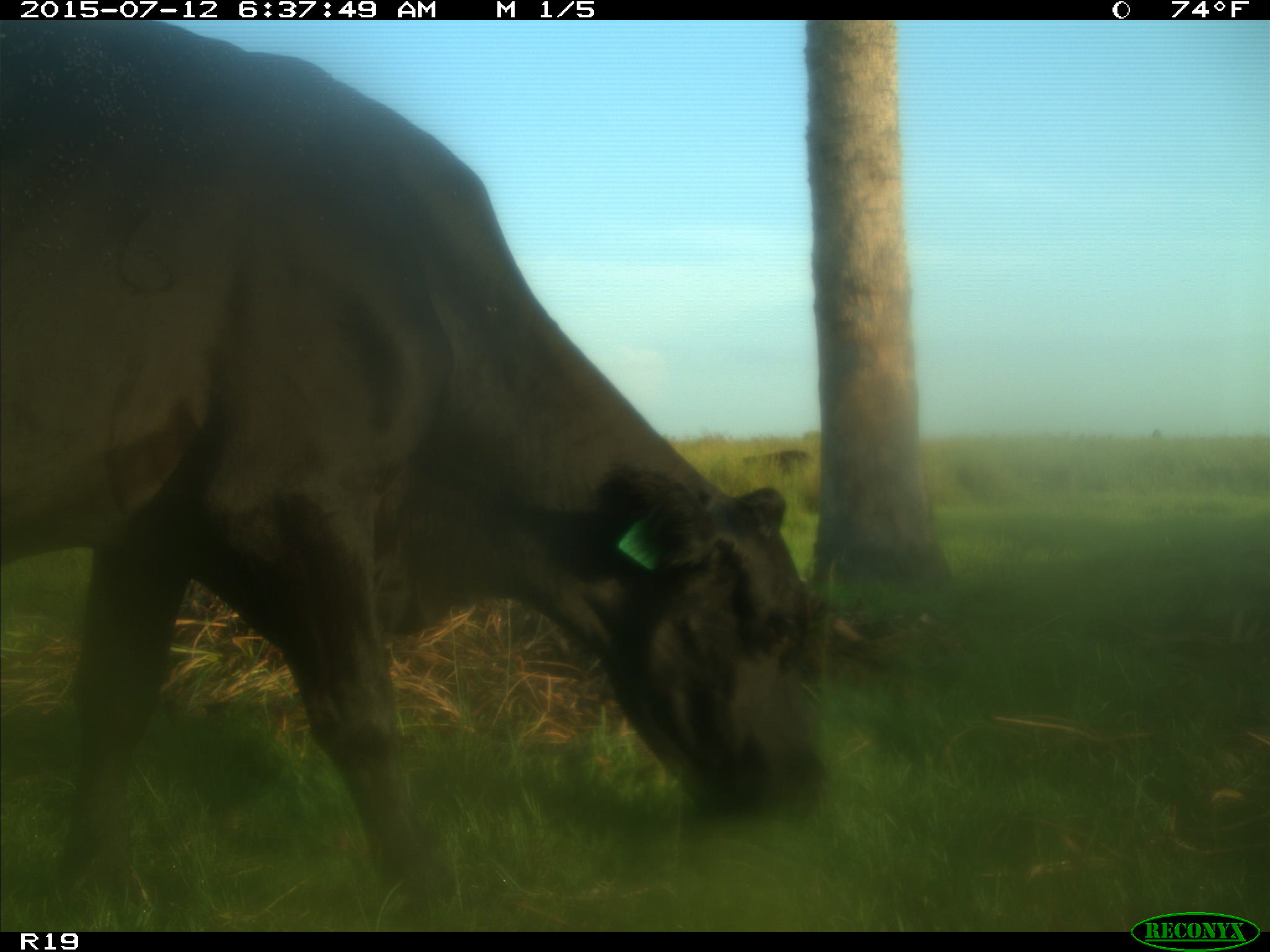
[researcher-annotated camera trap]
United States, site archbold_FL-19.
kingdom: Animalia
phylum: Chordata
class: Mammalia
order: Artiodactyla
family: Bovidae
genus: Bos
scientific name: Bos taurus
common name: domestic cow